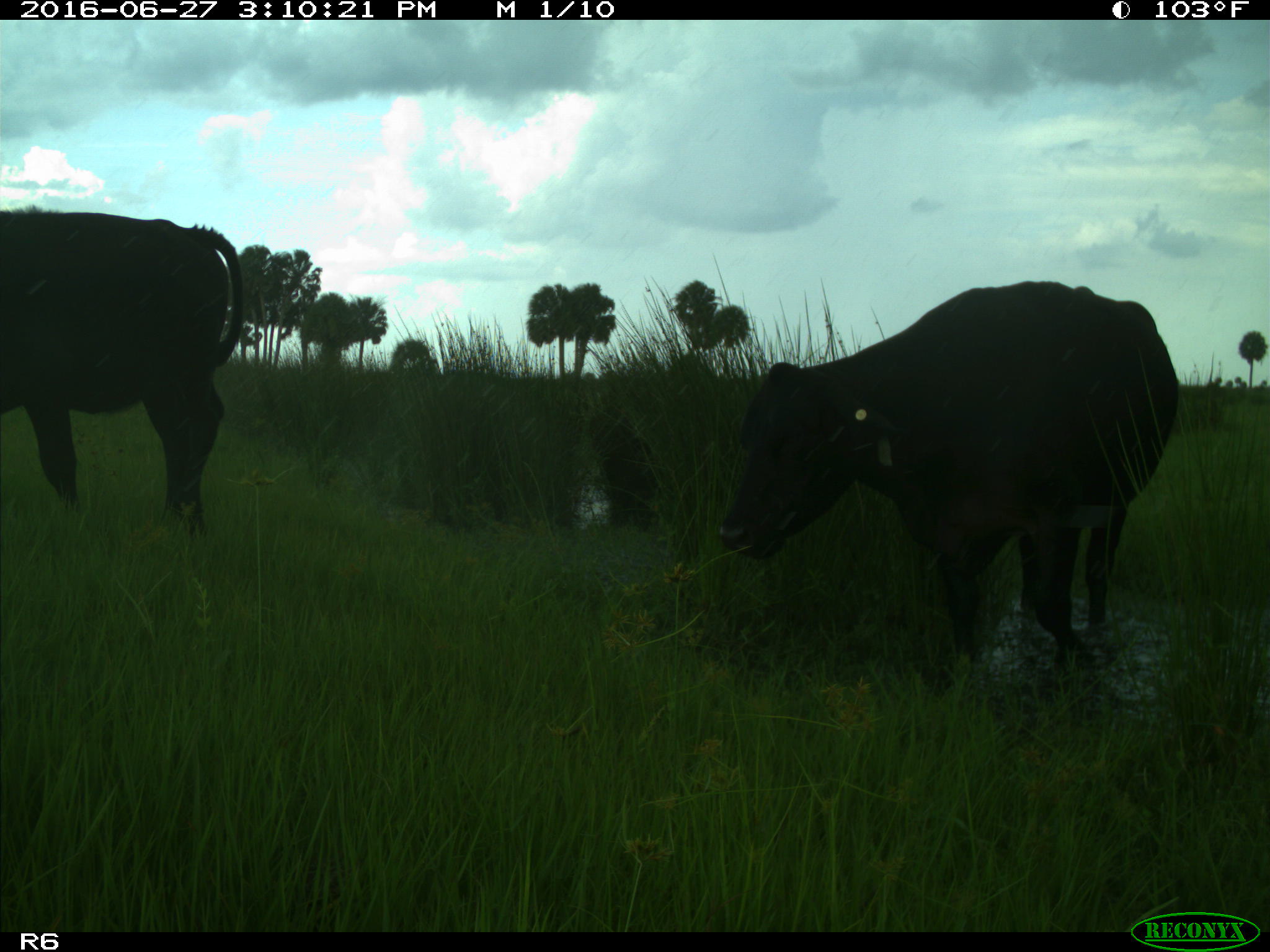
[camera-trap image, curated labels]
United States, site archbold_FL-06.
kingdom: Animalia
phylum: Chordata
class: Mammalia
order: Artiodactyla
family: Bovidae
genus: Bos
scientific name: Bos taurus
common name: domestic cow